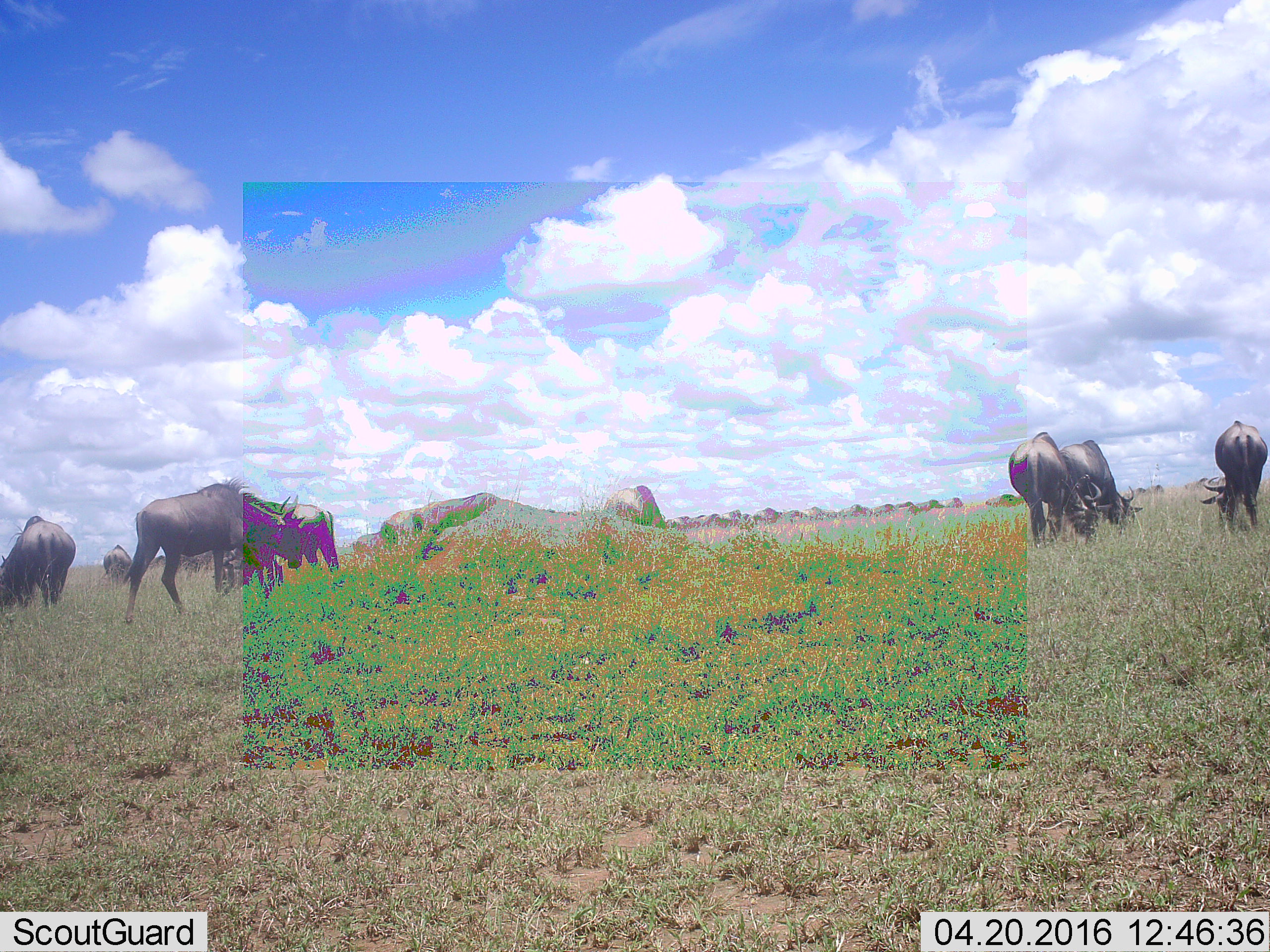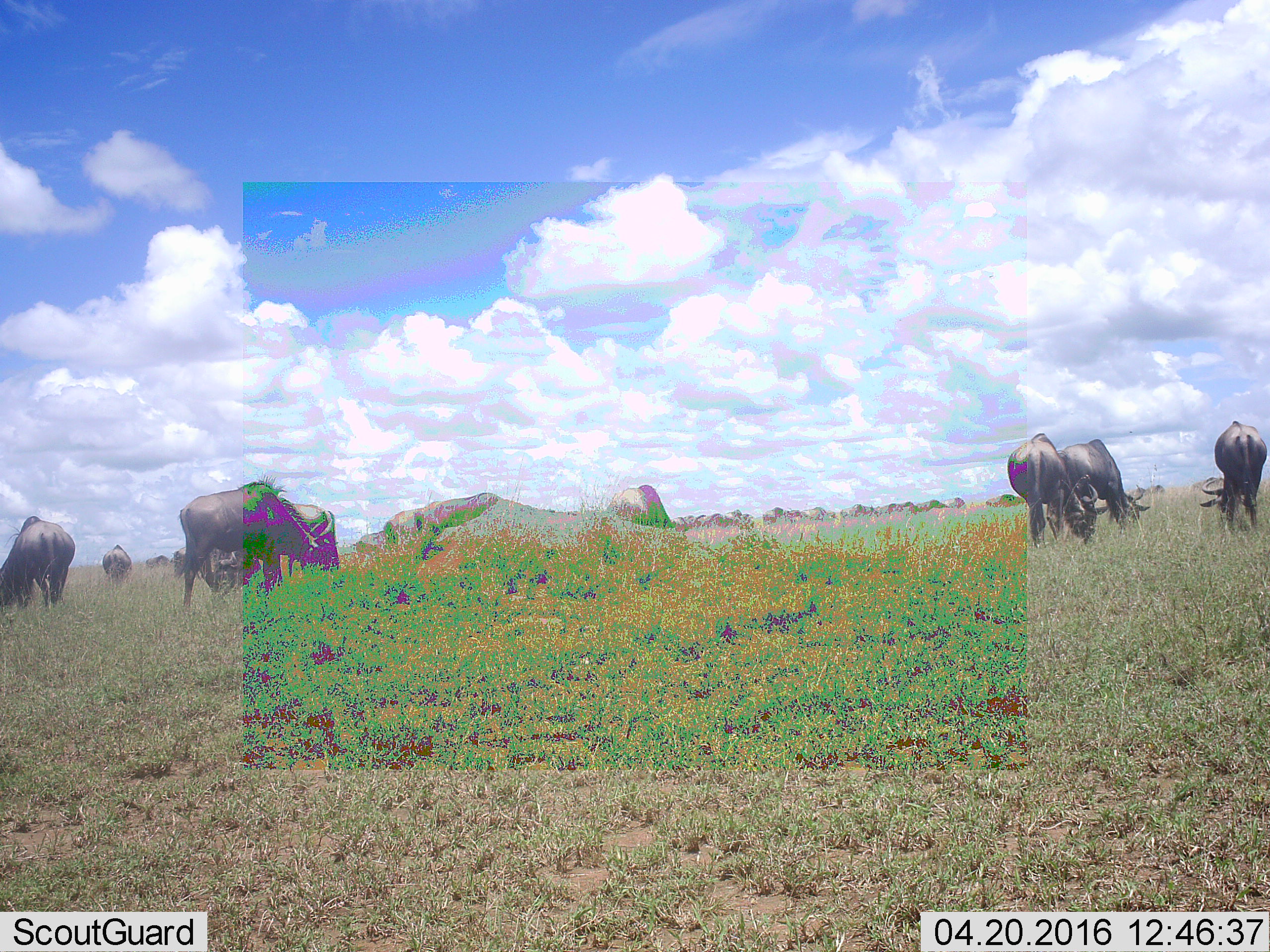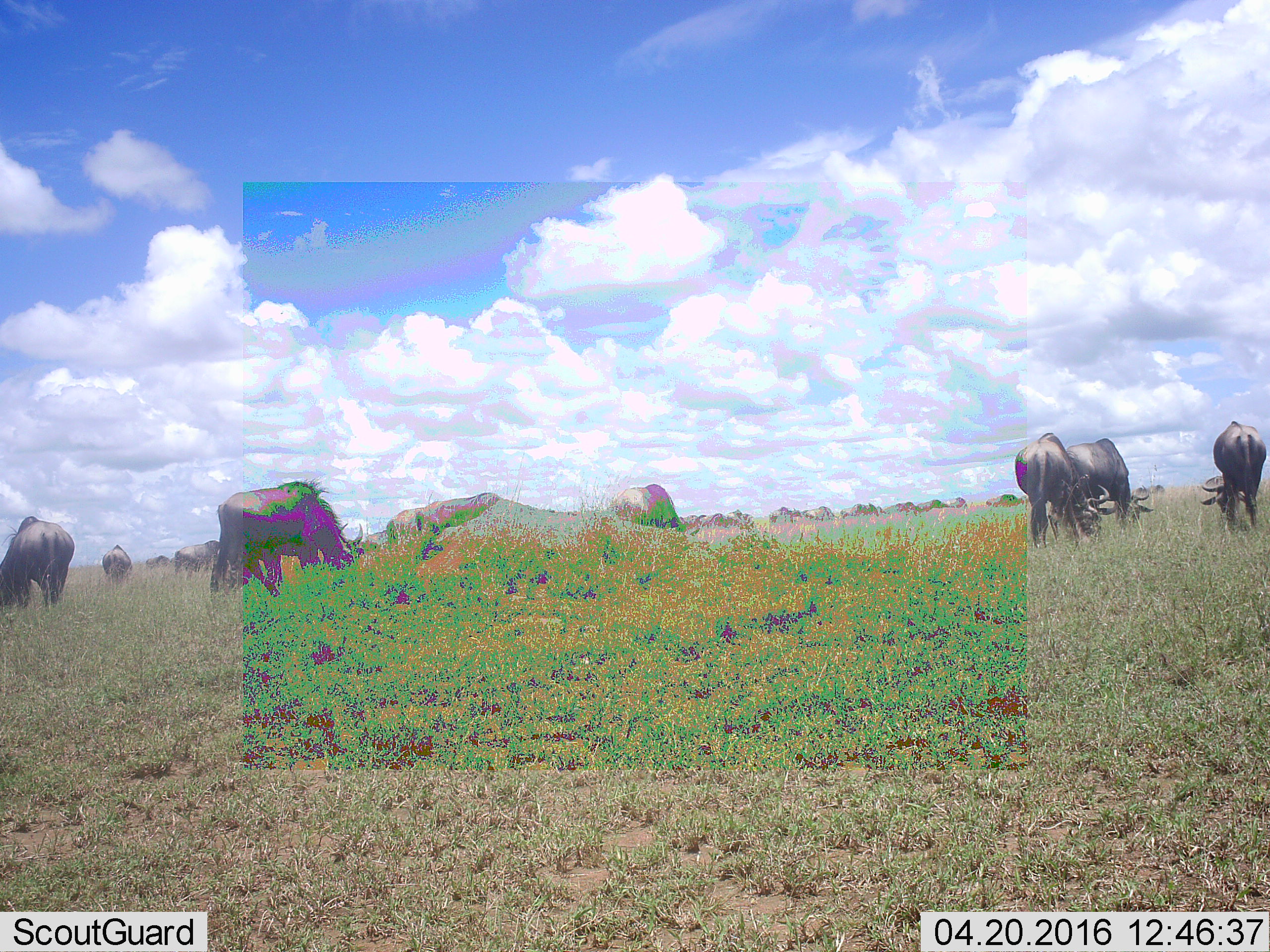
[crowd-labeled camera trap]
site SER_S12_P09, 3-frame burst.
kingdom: Animalia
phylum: Chordata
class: Mammalia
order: Artiodactyla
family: Bovidae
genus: Connochaetes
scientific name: Connochaetes taurinus taurinus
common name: blue wildebeest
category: wildebeestblue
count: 11-50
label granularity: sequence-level